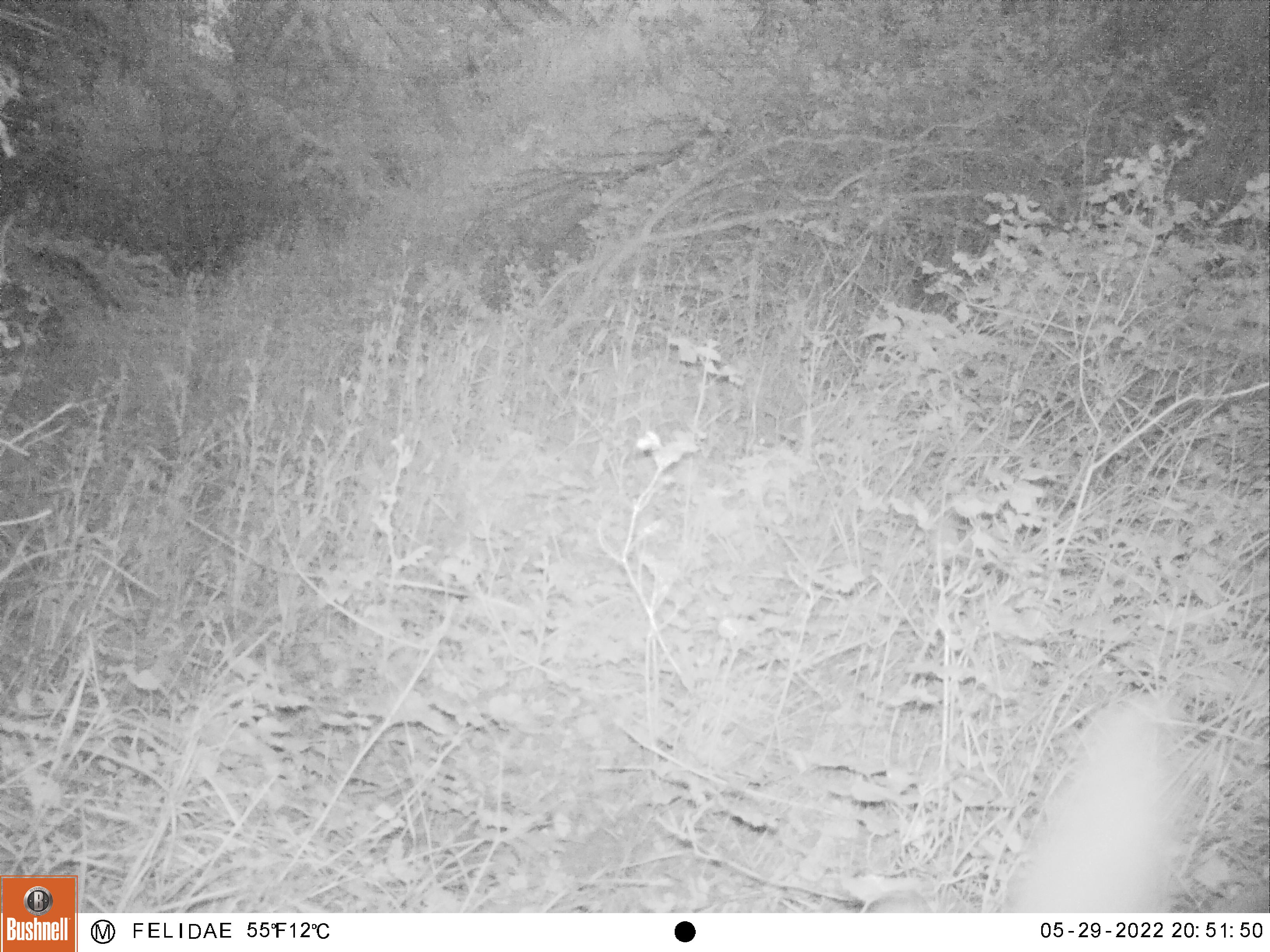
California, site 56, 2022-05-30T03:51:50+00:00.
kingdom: Animalia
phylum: Chordata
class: Mammalia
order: Artiodactyla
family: Cervidae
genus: Odocoileus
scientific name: Odocoileus hemionus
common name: mule deer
Mule deer (Odocoileus hemionus).